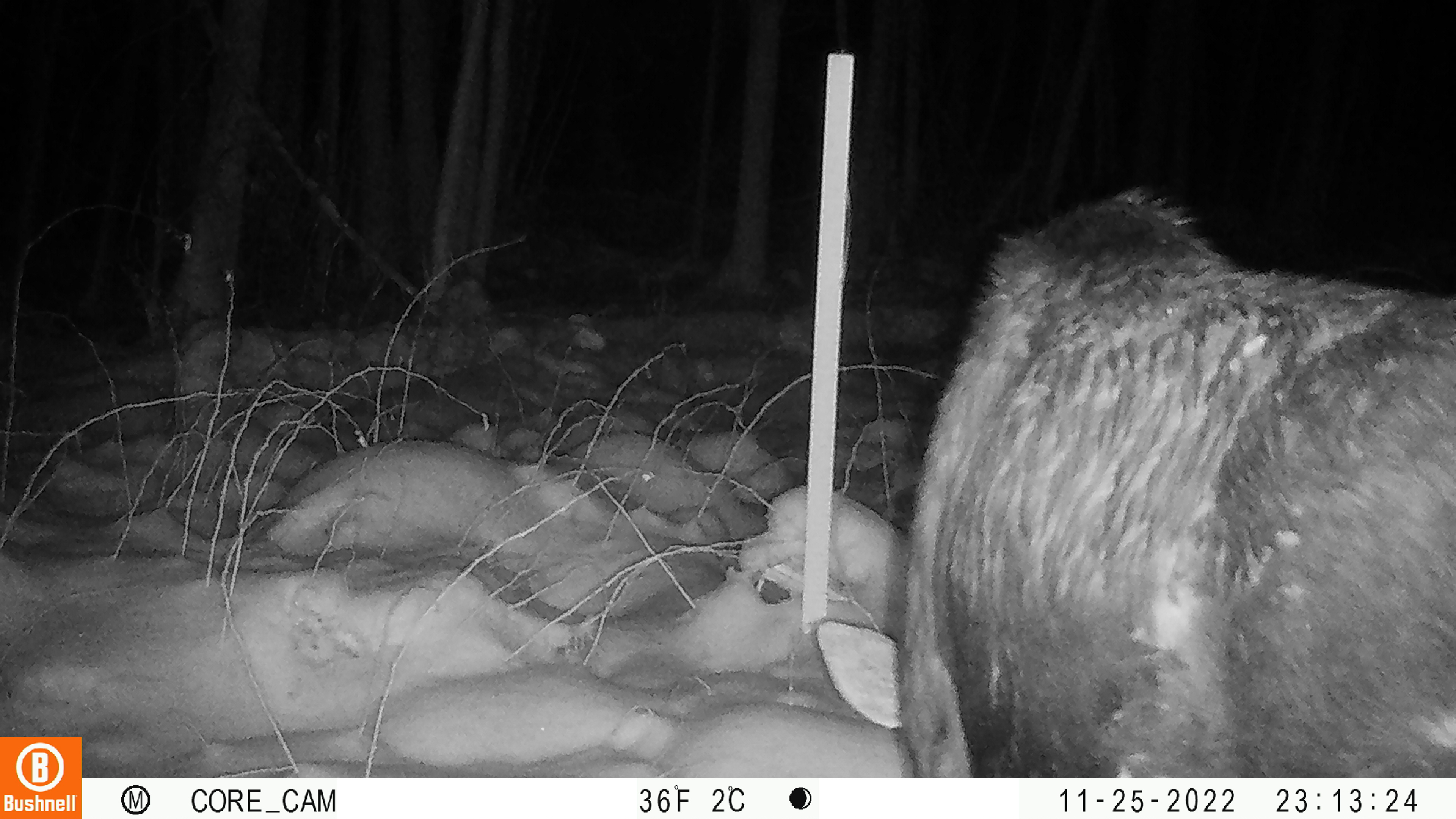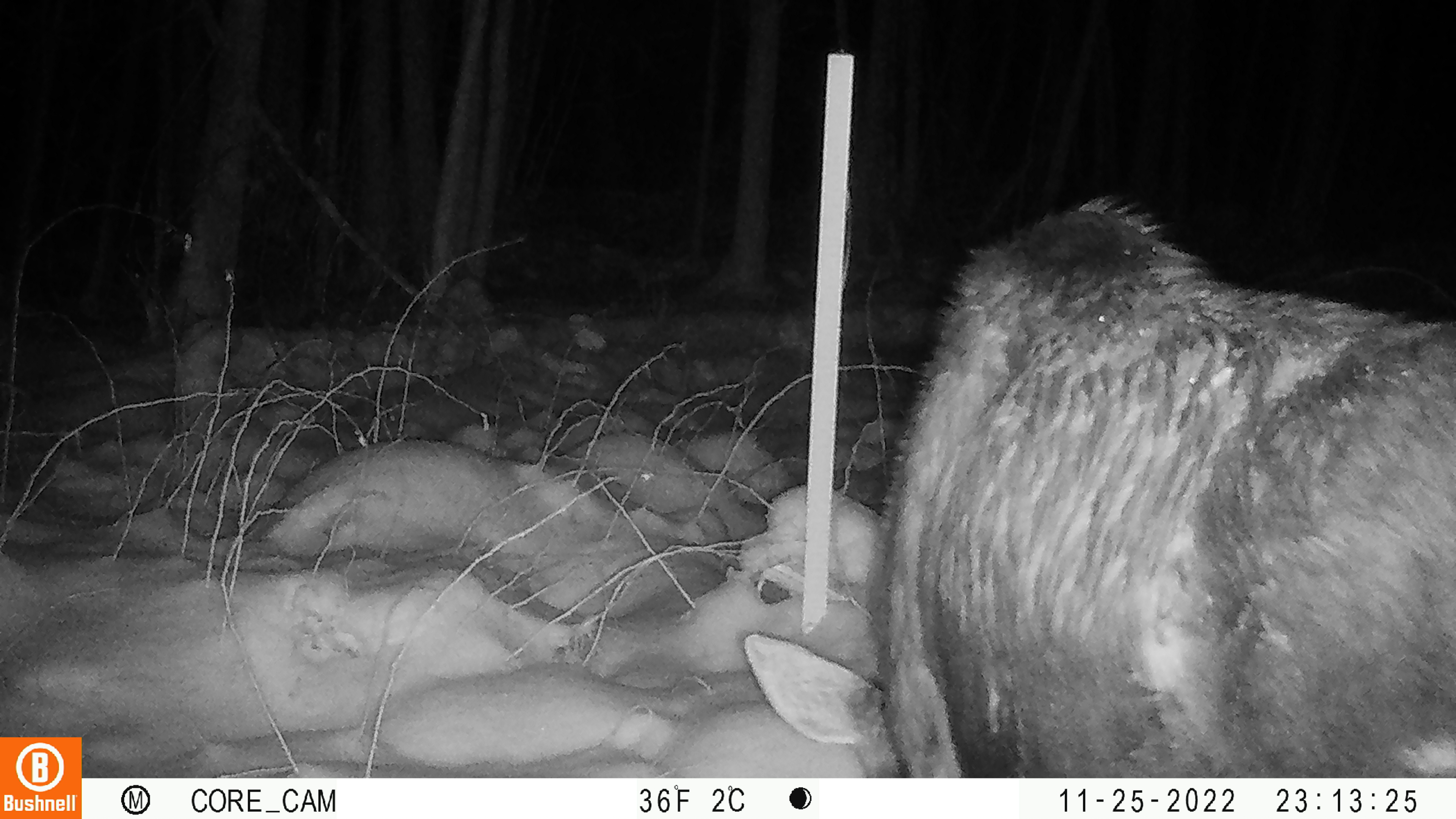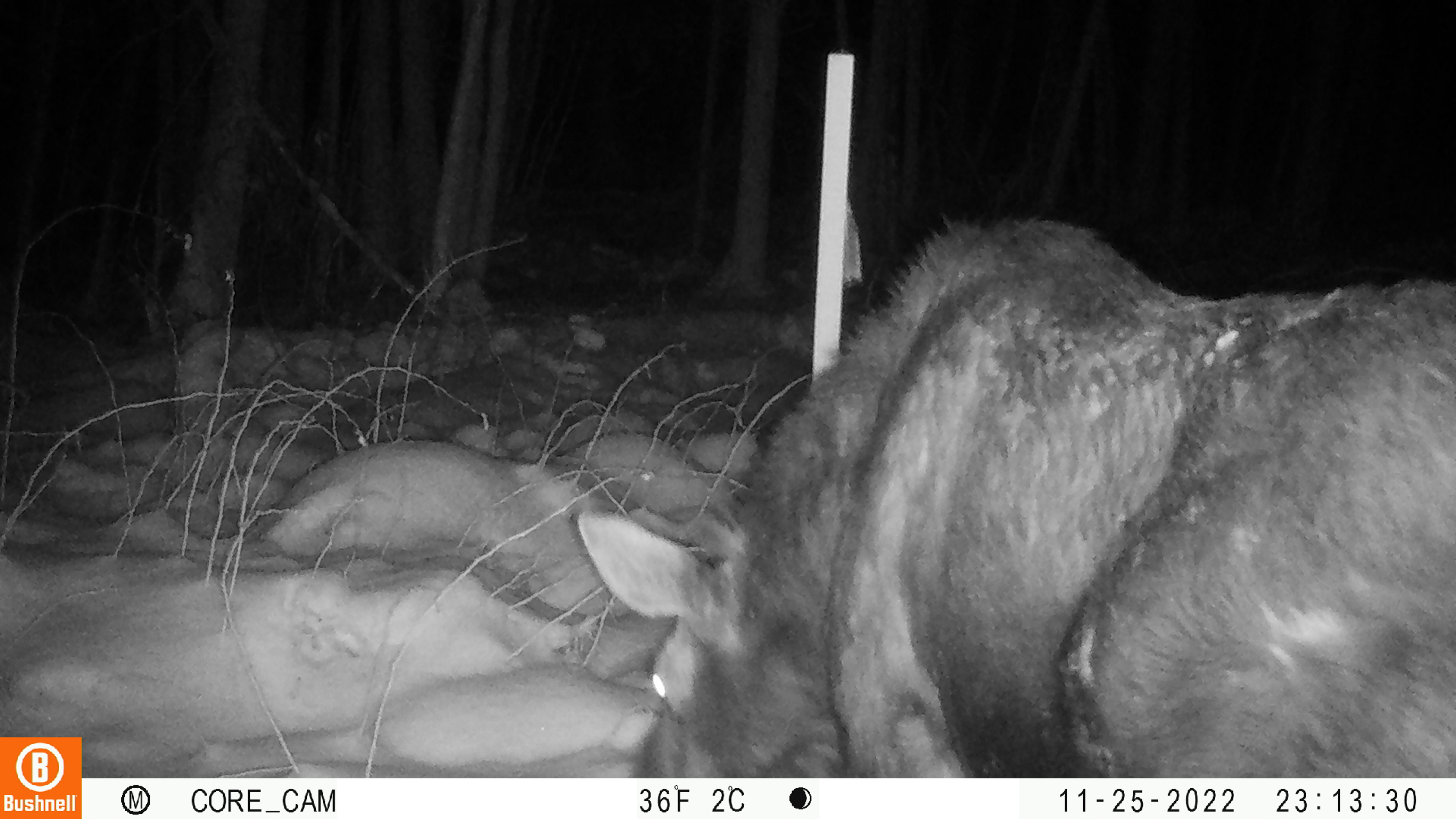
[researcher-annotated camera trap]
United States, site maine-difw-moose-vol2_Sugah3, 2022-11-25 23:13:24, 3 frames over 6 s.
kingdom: Animalia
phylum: Chordata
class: Mammalia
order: Artiodactyla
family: Cervidae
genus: Alces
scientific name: Alces alces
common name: moose